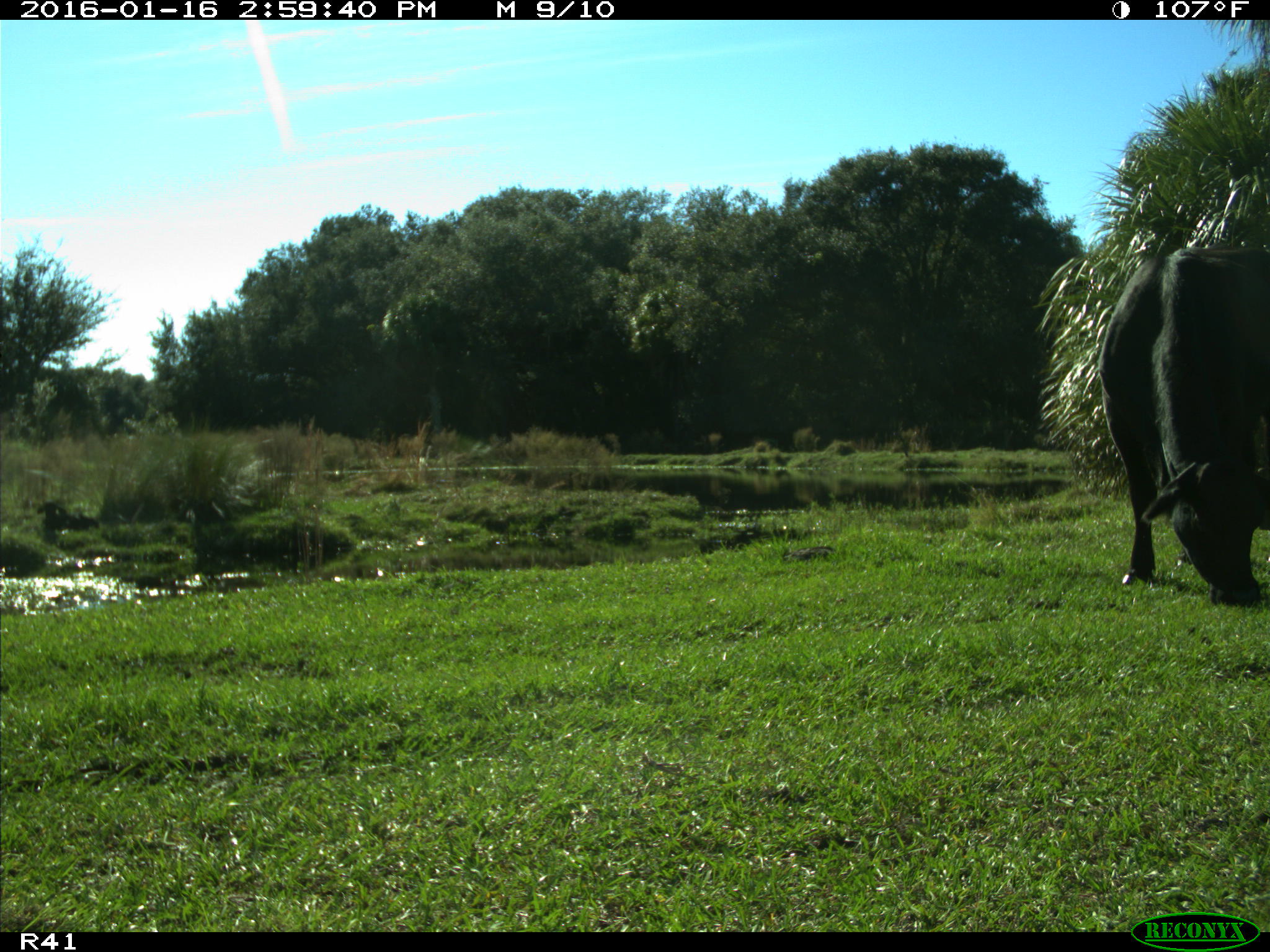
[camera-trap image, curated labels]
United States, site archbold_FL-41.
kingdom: Animalia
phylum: Chordata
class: Mammalia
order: Artiodactyla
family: Bovidae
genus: Bos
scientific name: Bos taurus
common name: domestic cow